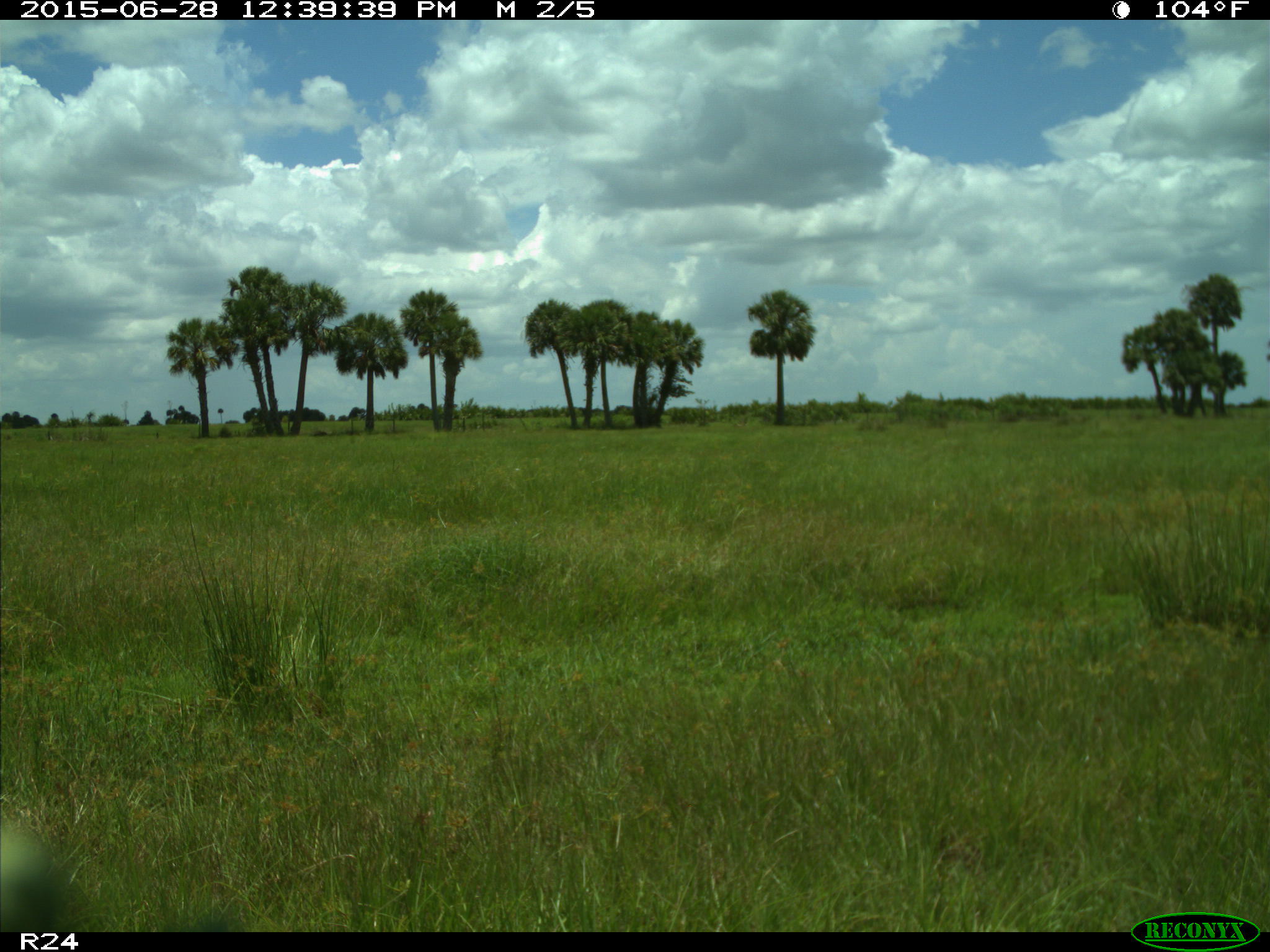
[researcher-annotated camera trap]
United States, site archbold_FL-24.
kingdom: Animalia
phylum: Chordata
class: Mammalia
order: Artiodactyla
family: Bovidae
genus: Bos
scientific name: Bos taurus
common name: domestic cow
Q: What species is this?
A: Bos taurus (domestic cow).